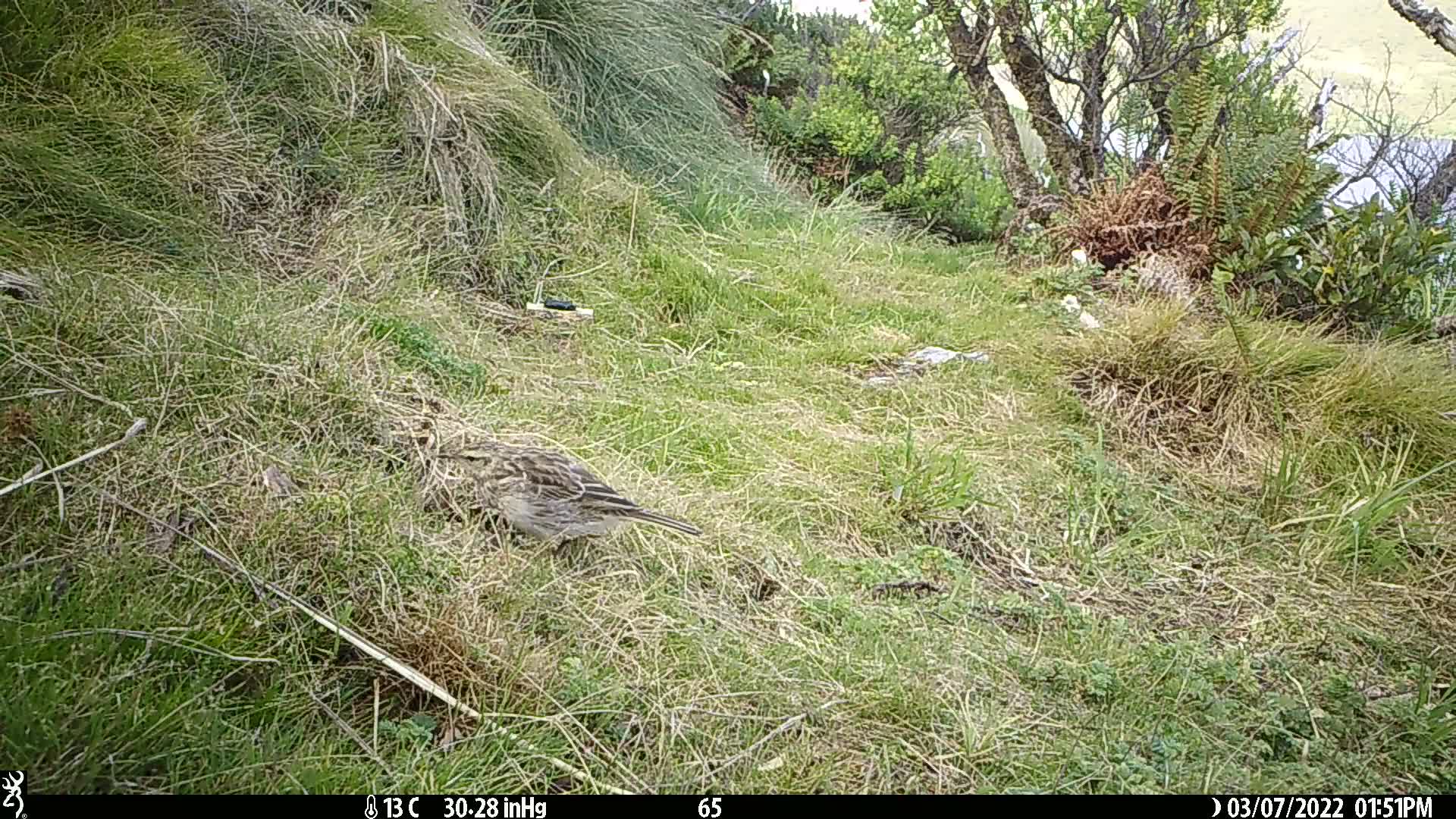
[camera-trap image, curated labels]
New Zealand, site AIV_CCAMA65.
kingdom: Animalia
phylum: Chordata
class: Aves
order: Passeriformes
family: Motacillidae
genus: Anthus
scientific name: Anthus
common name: pipit